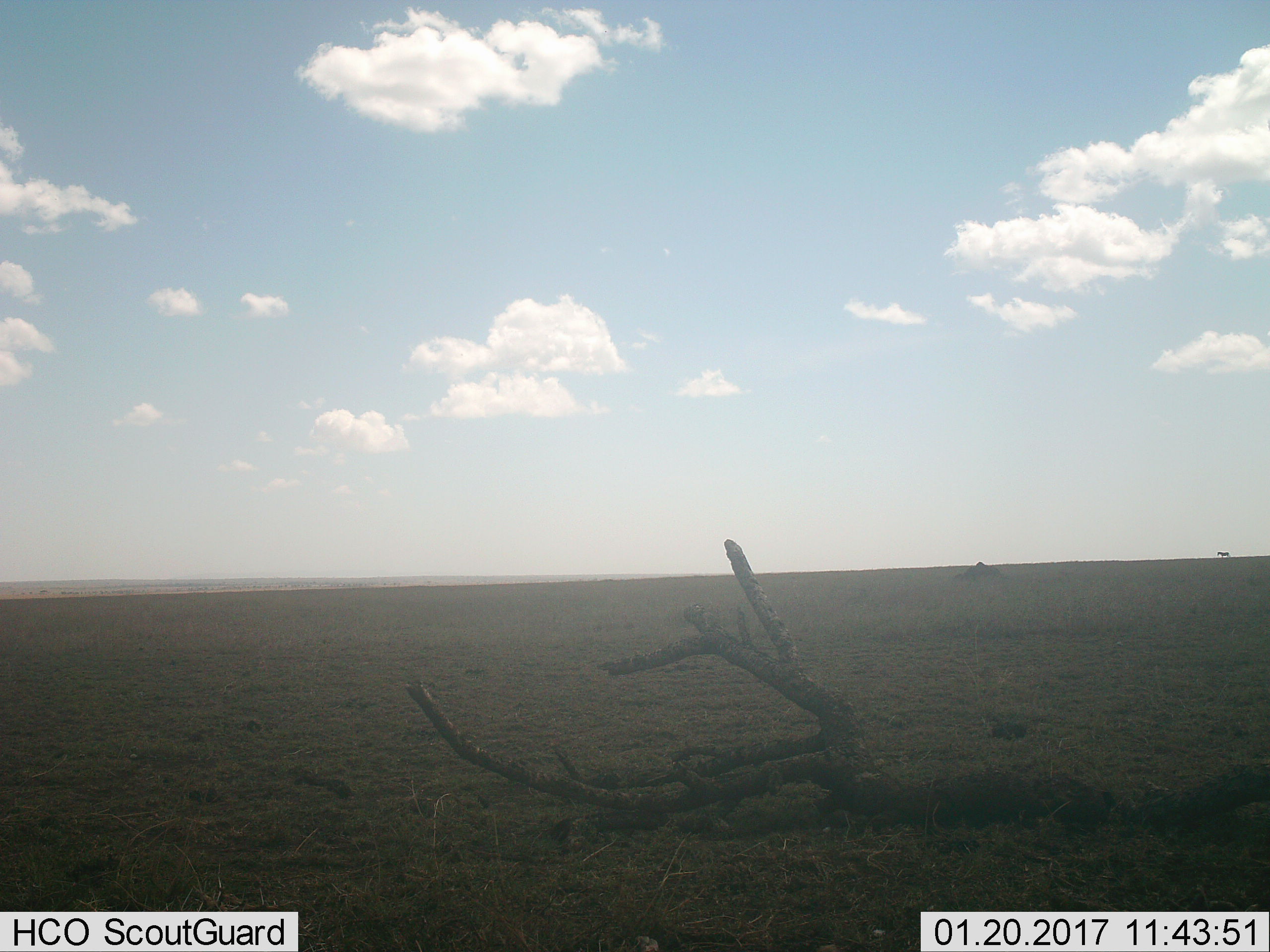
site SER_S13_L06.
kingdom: Animalia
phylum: Chordata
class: Mammalia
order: Perissodactyla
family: Equidae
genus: Equus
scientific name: Equus quagga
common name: plains zebra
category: zebraplains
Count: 1.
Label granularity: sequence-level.